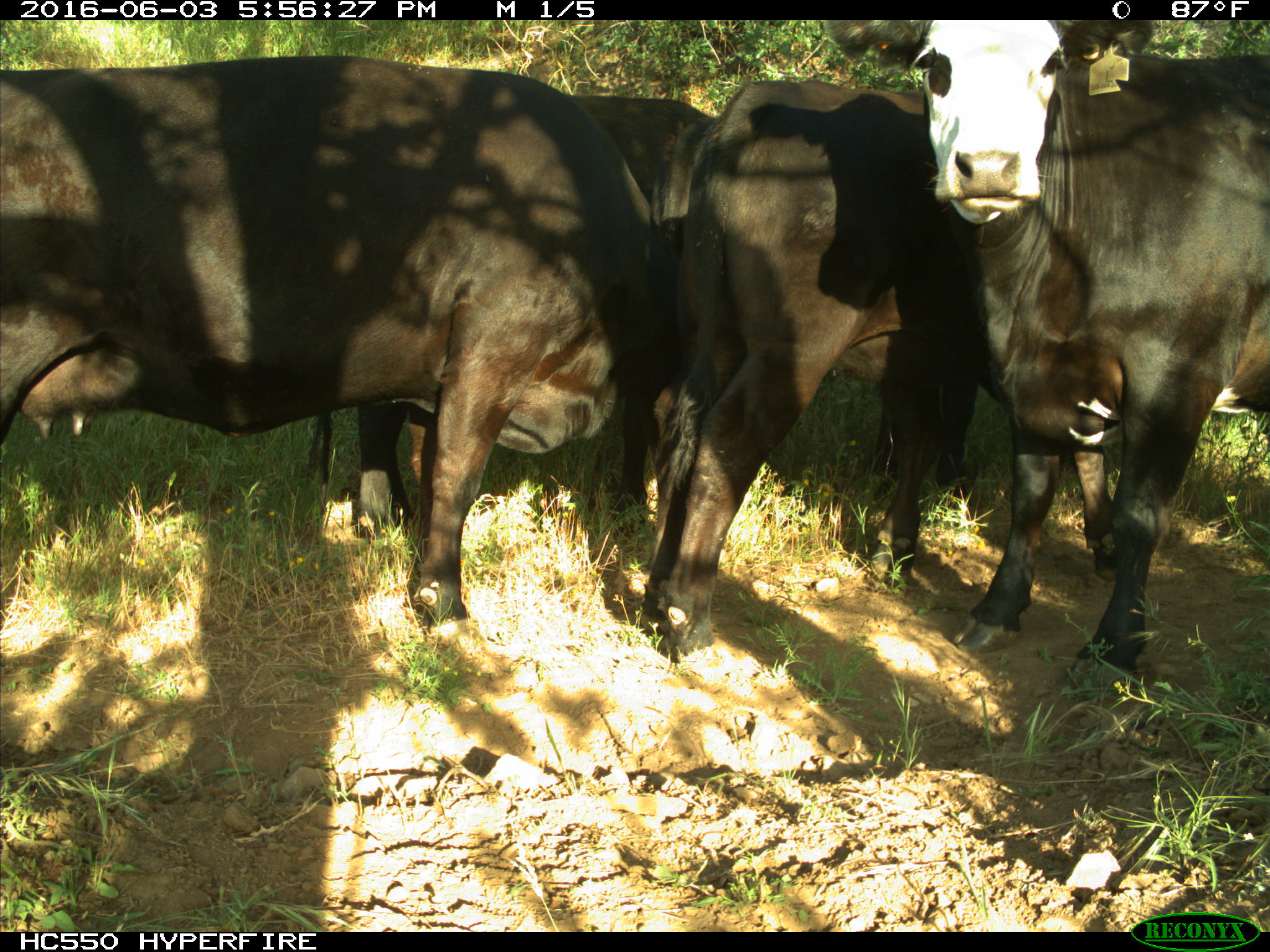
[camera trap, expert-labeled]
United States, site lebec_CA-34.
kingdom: Animalia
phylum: Chordata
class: Mammalia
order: Artiodactyla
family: Bovidae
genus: Bos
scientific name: Bos taurus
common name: domestic cow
Bos taurus (domestic cow).